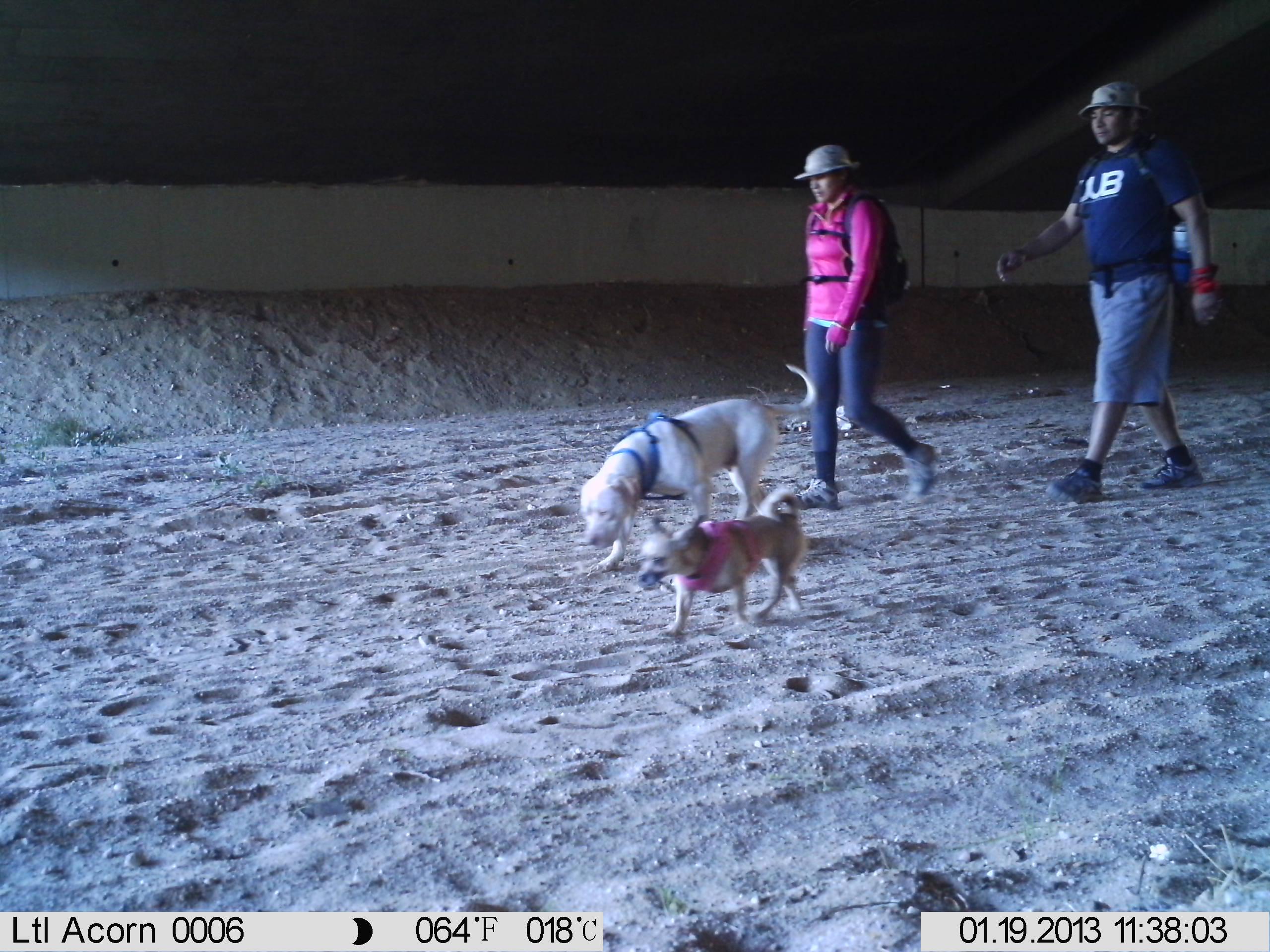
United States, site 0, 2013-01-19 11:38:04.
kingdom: Animalia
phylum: Chordata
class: Mammalia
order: Carnivora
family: Canidae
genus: Canis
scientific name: Canis familiaris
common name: domestic dog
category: dog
Dog (domestic dog) (Canis familiaris).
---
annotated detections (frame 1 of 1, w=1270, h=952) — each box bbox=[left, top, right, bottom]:
dog: bbox=[554, 353, 818, 573]; bbox=[635, 501, 835, 651]